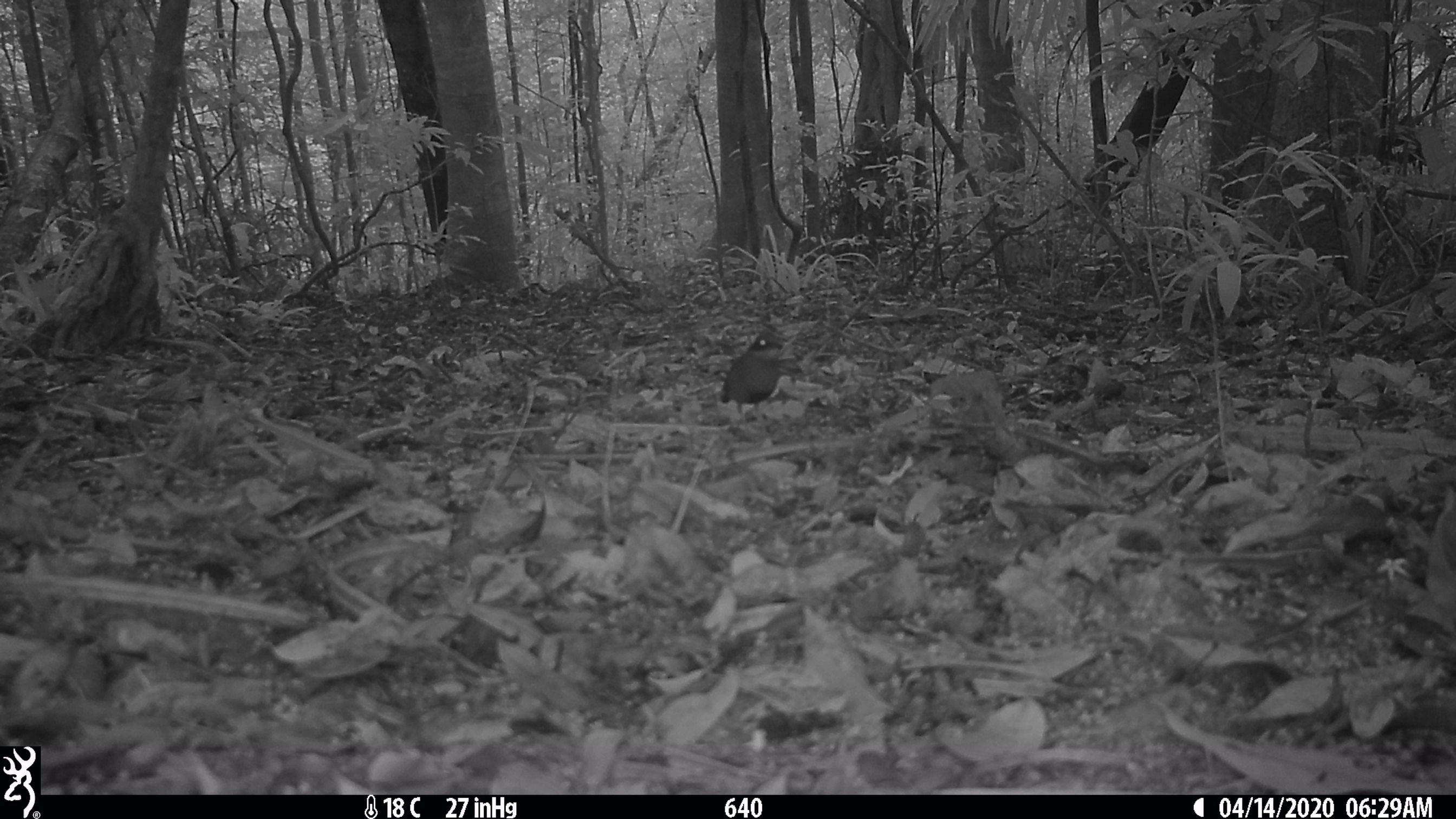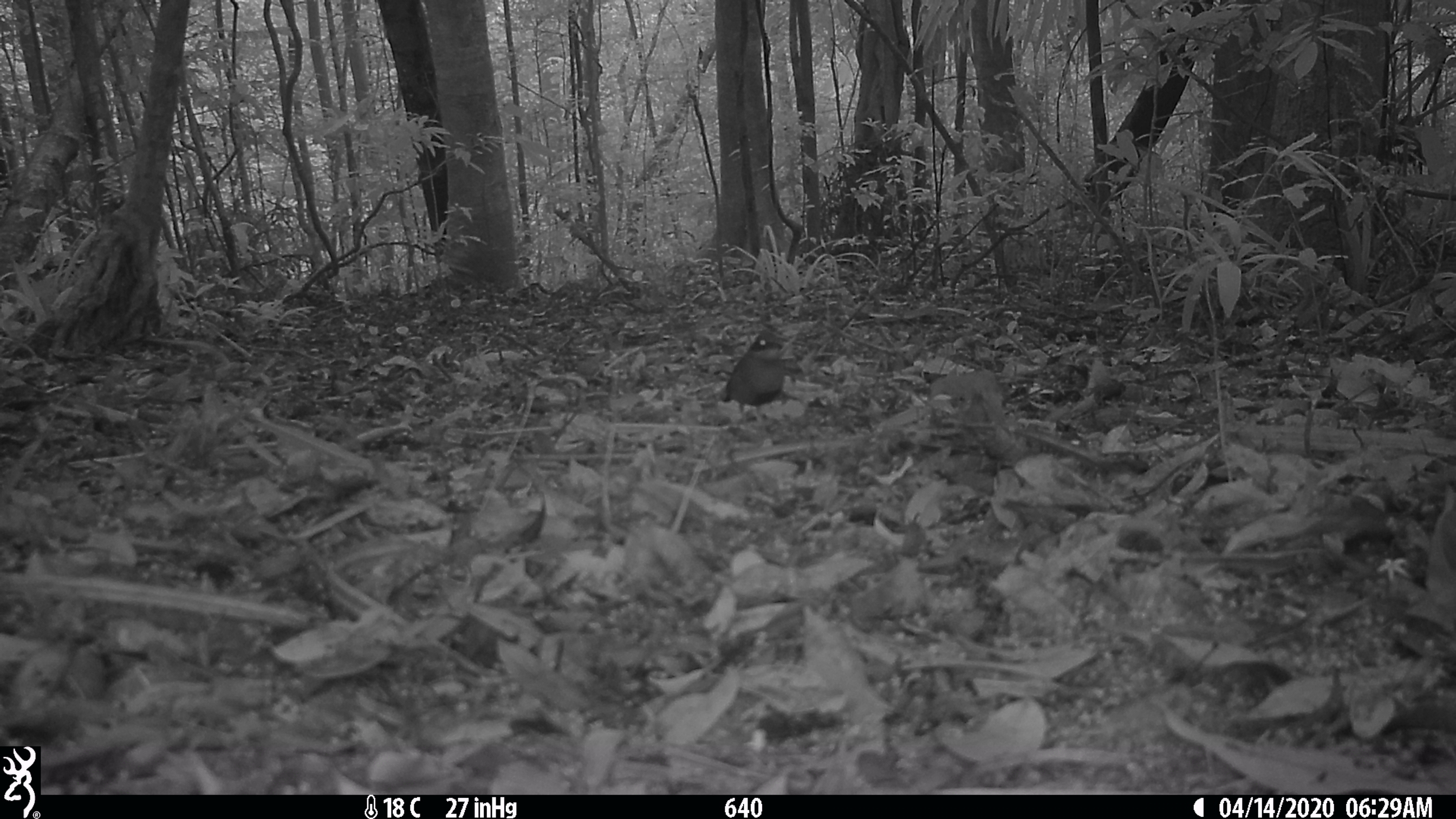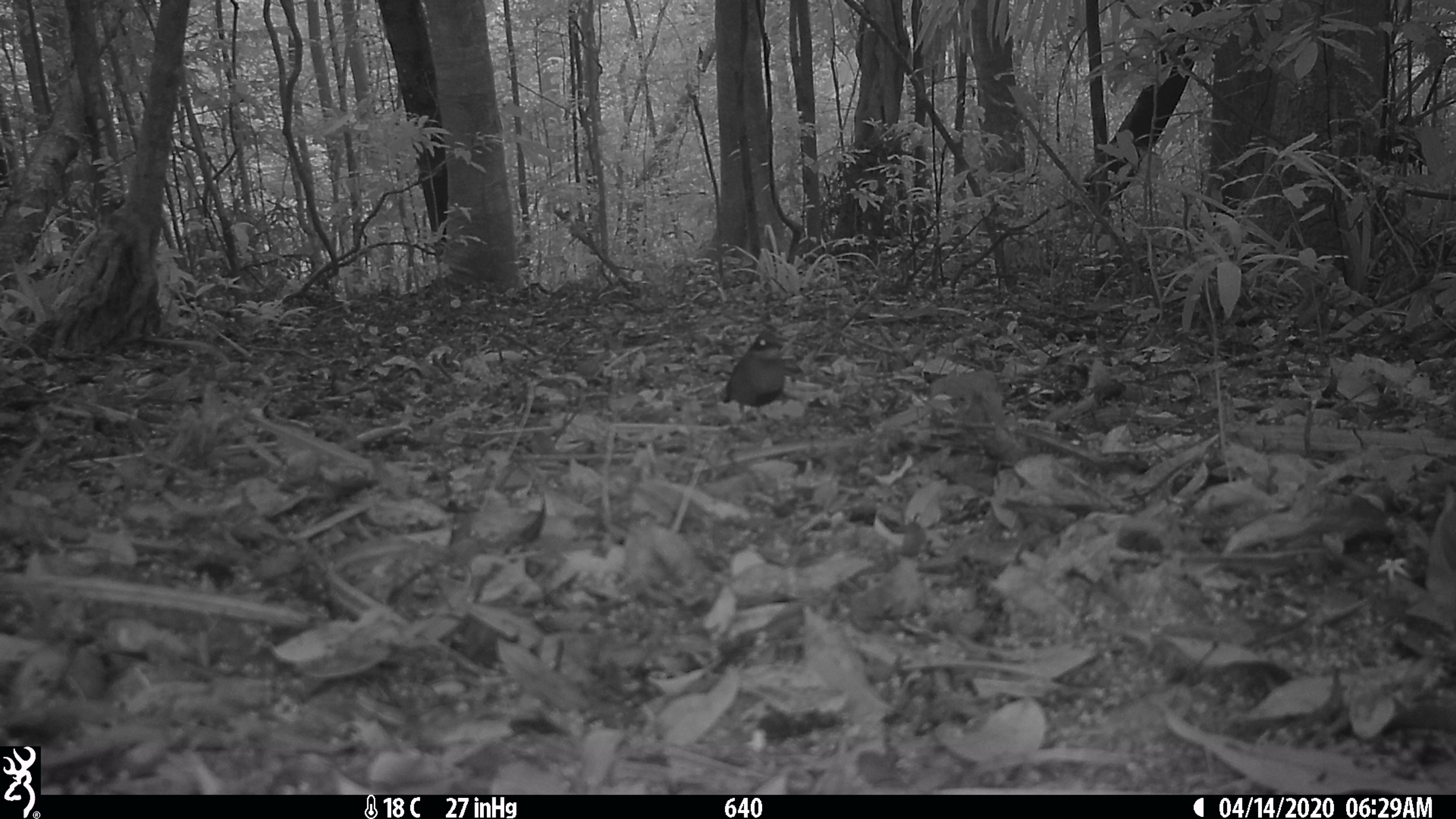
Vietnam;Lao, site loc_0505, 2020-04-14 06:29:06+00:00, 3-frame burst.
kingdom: Animalia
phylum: Chordata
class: Aves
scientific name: Aves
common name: bird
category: unidentified bird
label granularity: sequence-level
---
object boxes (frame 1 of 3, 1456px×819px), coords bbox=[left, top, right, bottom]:
unidentified bird: bbox=[718, 326, 787, 425]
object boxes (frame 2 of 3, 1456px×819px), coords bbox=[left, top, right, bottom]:
unidentified bird: bbox=[716, 325, 787, 428]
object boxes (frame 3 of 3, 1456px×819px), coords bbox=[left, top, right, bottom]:
unidentified bird: bbox=[715, 326, 787, 431]